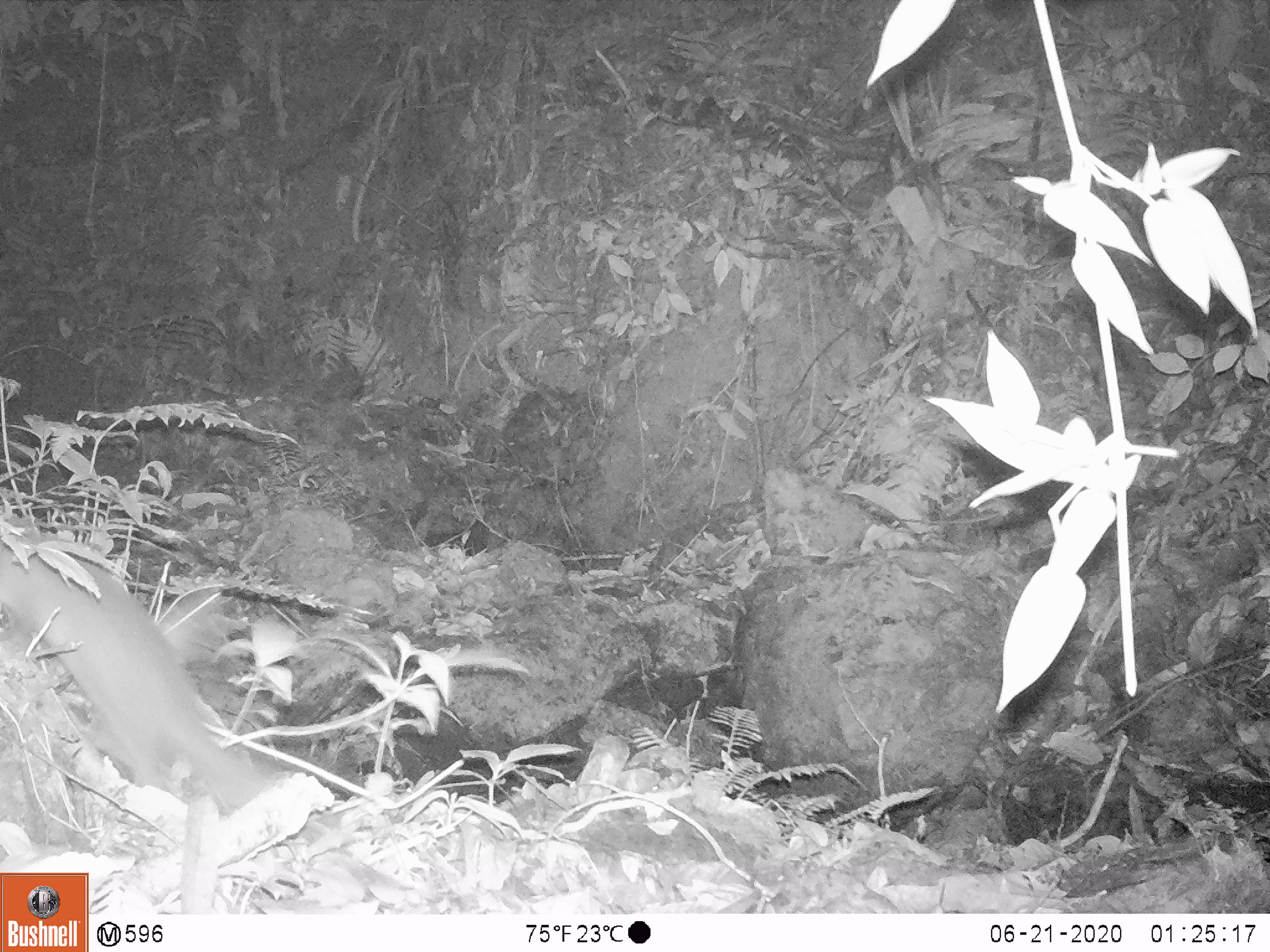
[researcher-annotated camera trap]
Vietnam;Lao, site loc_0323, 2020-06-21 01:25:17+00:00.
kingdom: Animalia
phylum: Chordata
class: Mammalia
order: Carnivora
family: Mustelidae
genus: Melogale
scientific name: Melogale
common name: ferret badger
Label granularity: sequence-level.